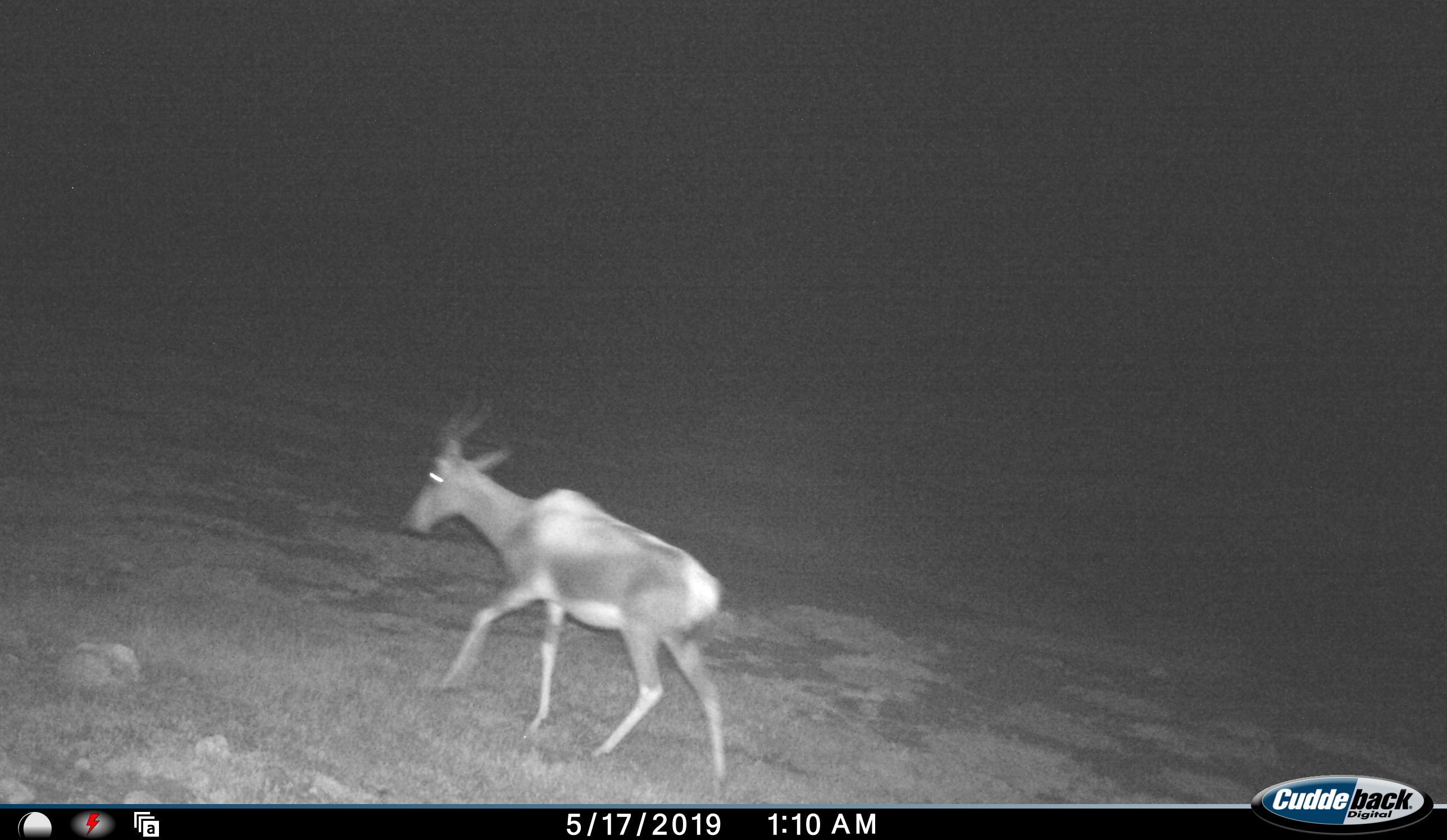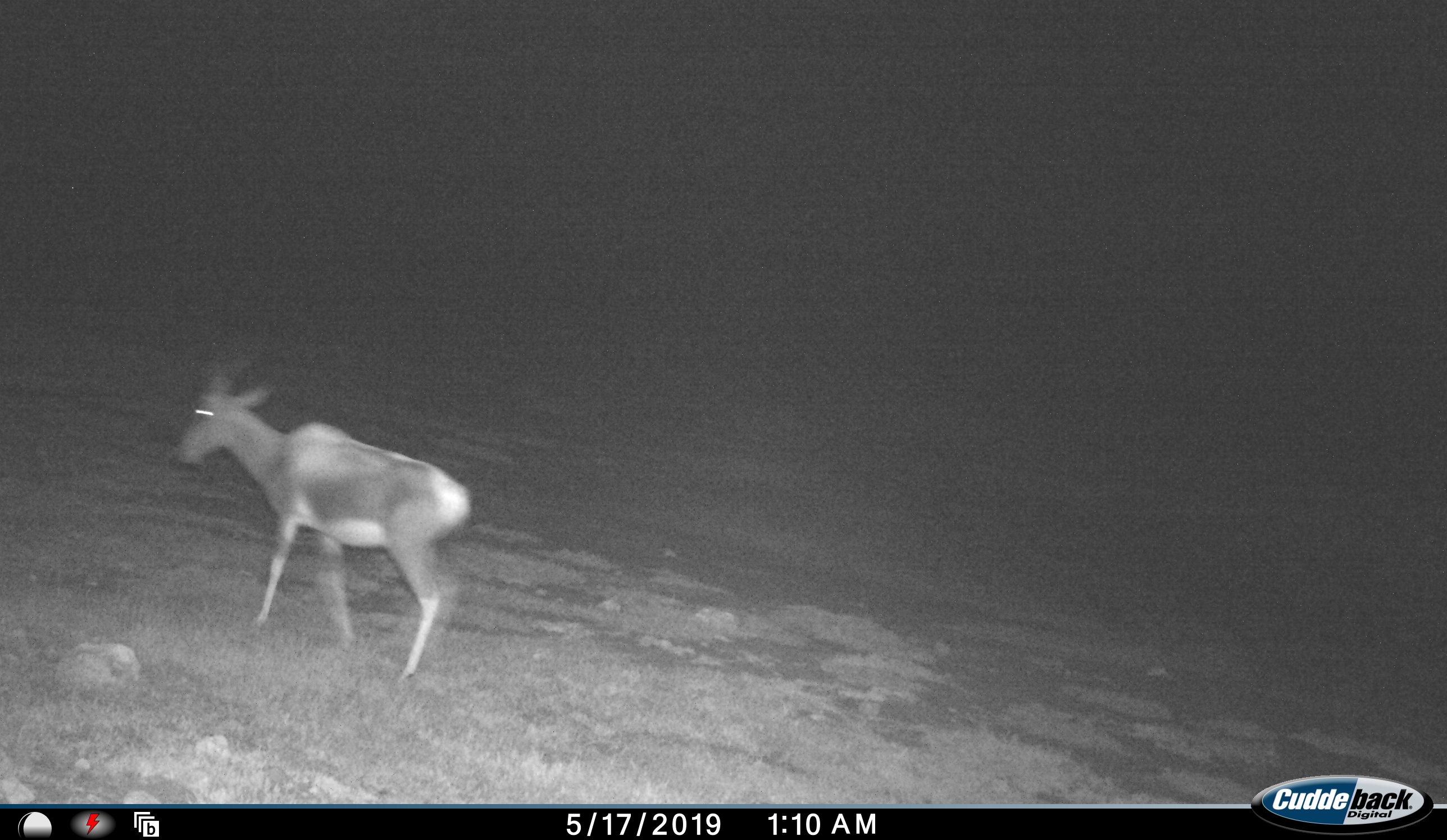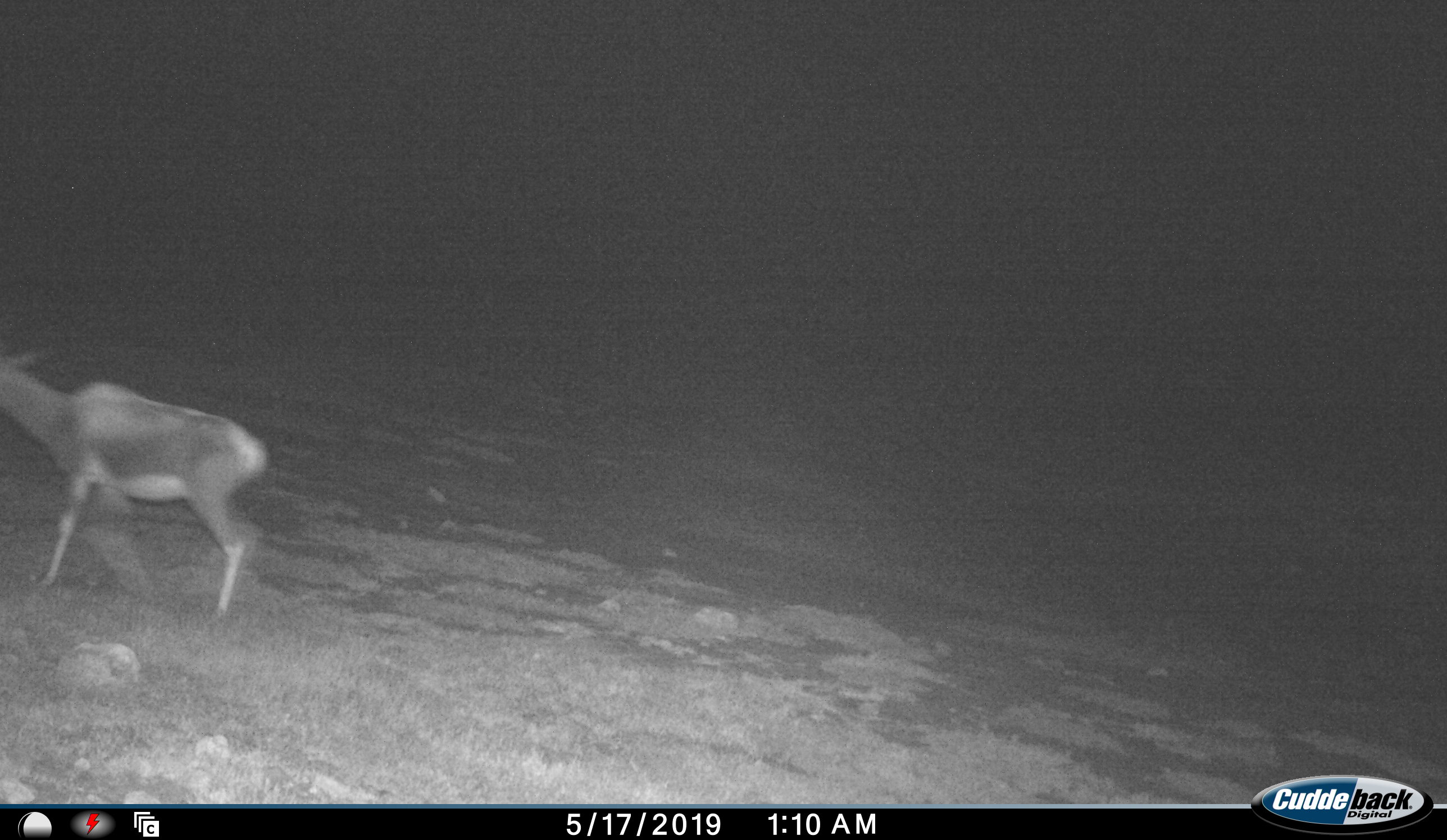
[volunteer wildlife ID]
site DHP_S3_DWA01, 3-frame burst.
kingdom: Animalia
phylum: Chordata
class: Mammalia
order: Artiodactyla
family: Bovidae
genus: Damaliscus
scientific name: Damaliscus pygargus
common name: bontebok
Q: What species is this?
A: Bontebok (Damaliscus pygargus).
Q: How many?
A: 1.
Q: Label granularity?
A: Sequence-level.